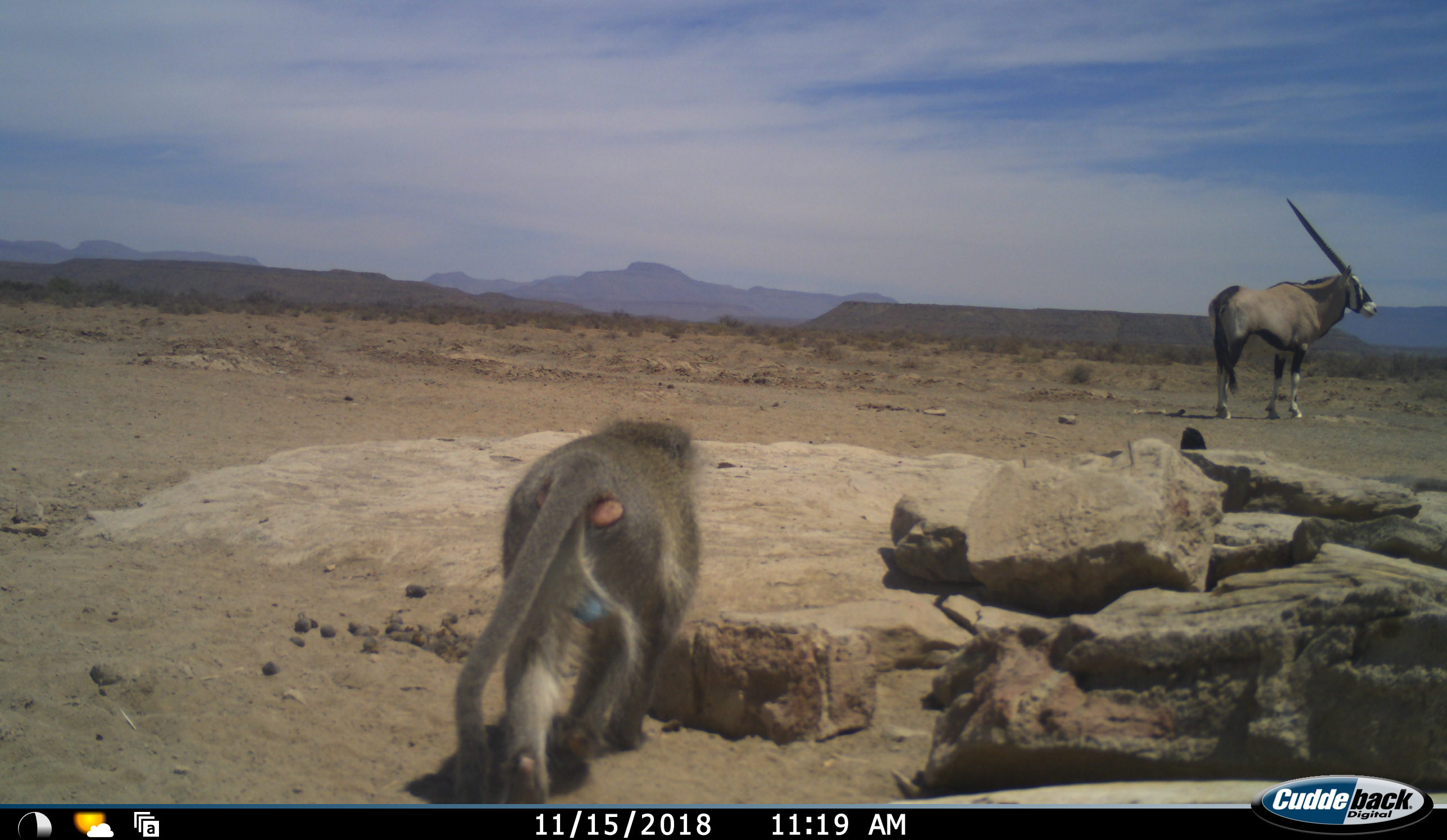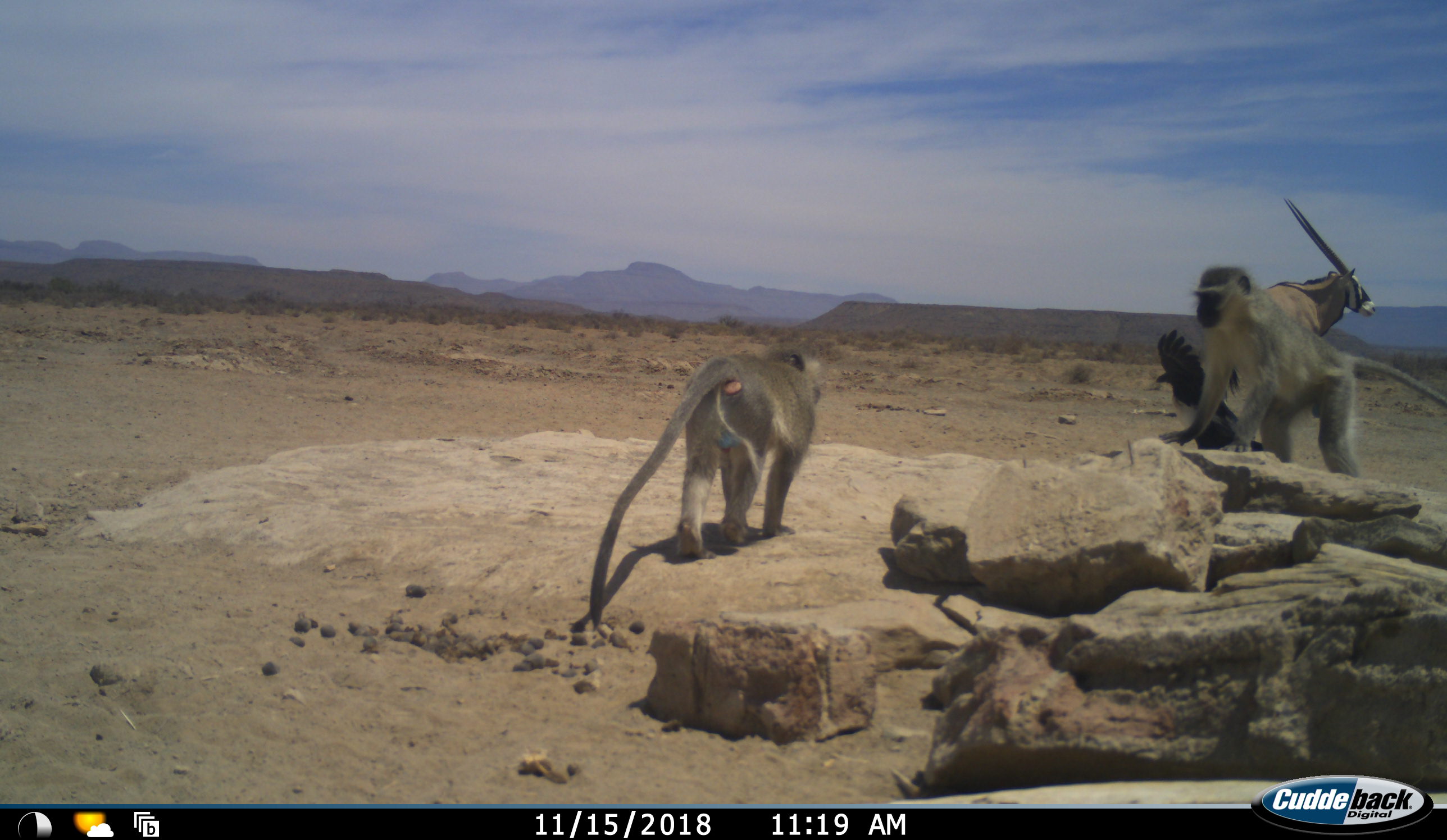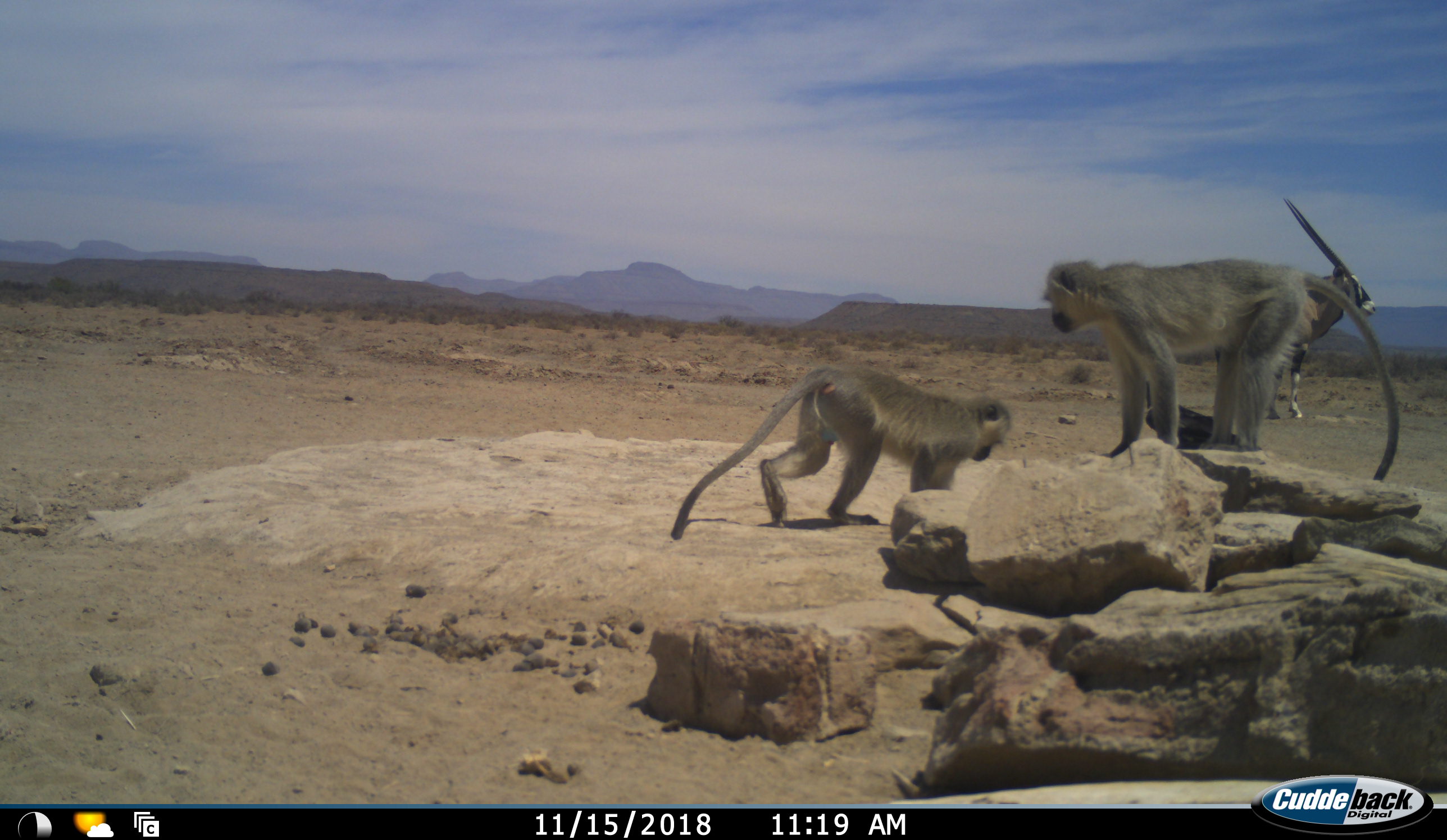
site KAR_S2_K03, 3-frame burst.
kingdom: Animalia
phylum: Chordata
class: Mammalia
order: Artiodactyla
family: Bovidae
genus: Oryx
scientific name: Oryx gazella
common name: gemsbok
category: oryx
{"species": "oryx (gemsbok) (Oryx gazella)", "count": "1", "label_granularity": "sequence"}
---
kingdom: Animalia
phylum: Chordata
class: Mammalia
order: Primates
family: Cercopithecidae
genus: Chlorocebus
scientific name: Chlorocebus pygerythrus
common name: vervet monkey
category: monkeyvervet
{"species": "monkeyvervet (vervet monkey) (Chlorocebus pygerythrus)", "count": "2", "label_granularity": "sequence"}